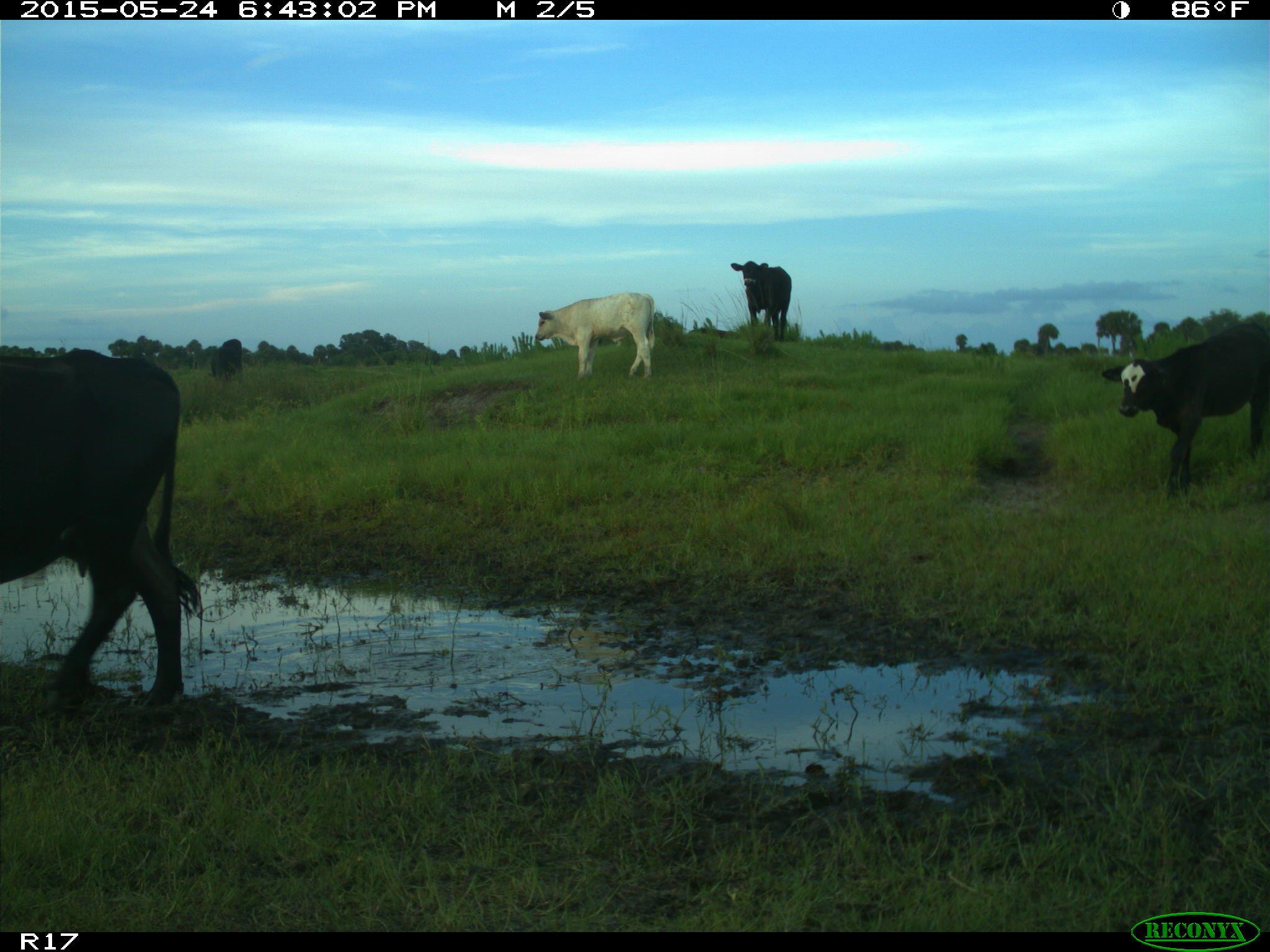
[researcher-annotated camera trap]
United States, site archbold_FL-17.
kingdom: Animalia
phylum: Chordata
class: Mammalia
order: Artiodactyla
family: Bovidae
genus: Bos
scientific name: Bos taurus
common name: domestic cow